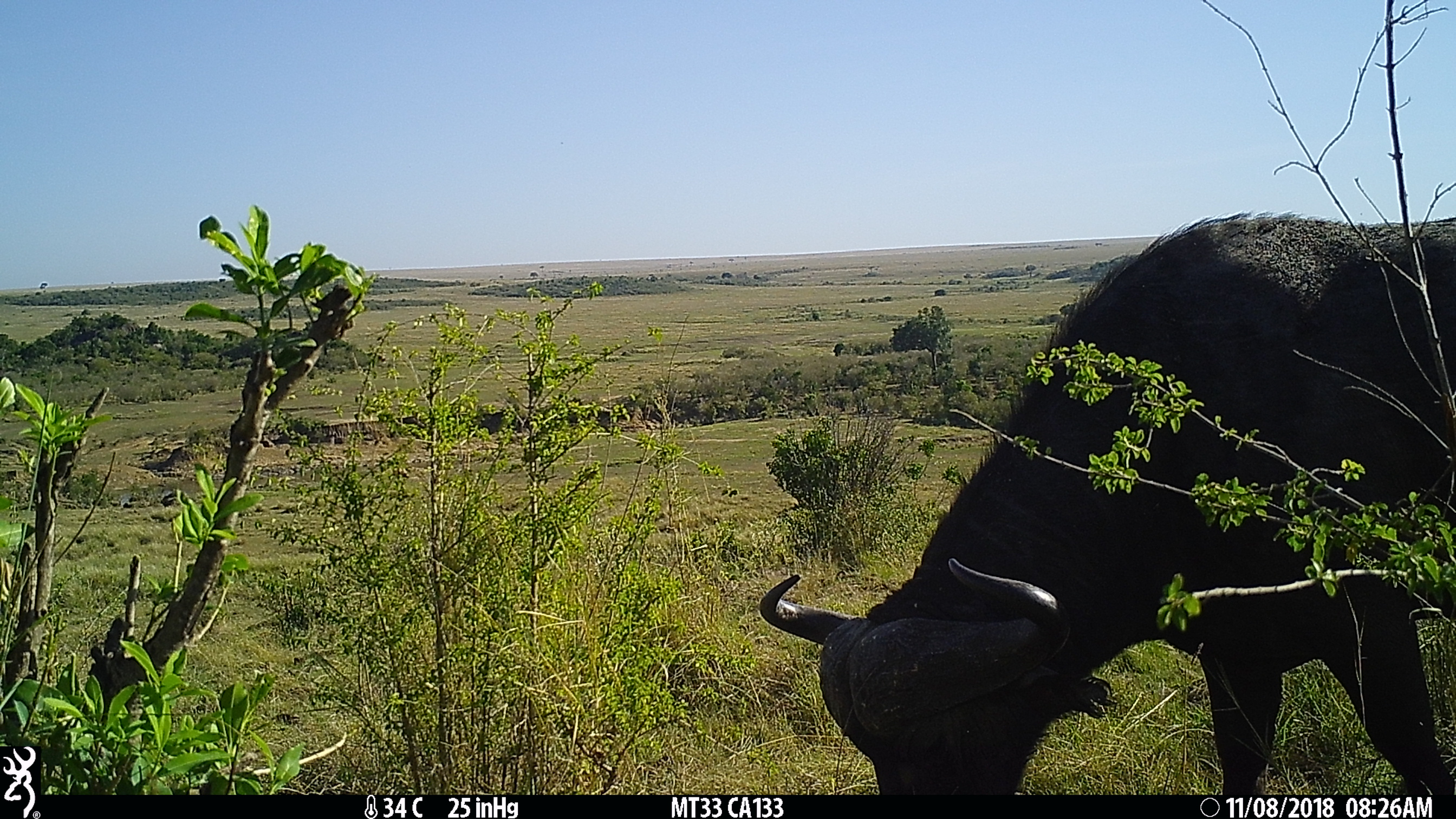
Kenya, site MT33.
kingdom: Animalia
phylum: Chordata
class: Mammalia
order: Artiodactyla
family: Bovidae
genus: Syncerus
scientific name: Syncerus caffer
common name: buffalo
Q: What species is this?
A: Buffalo (Syncerus caffer).